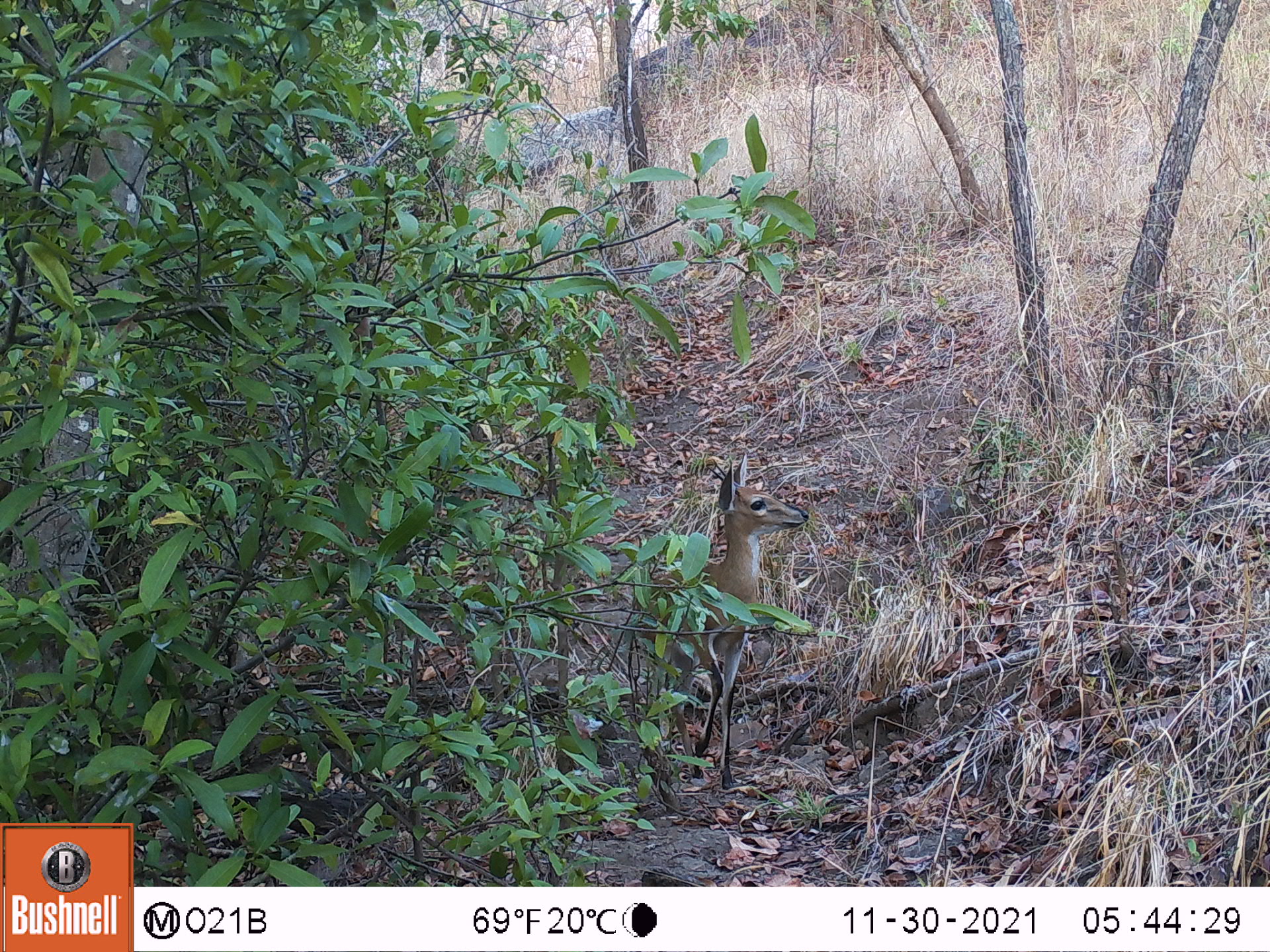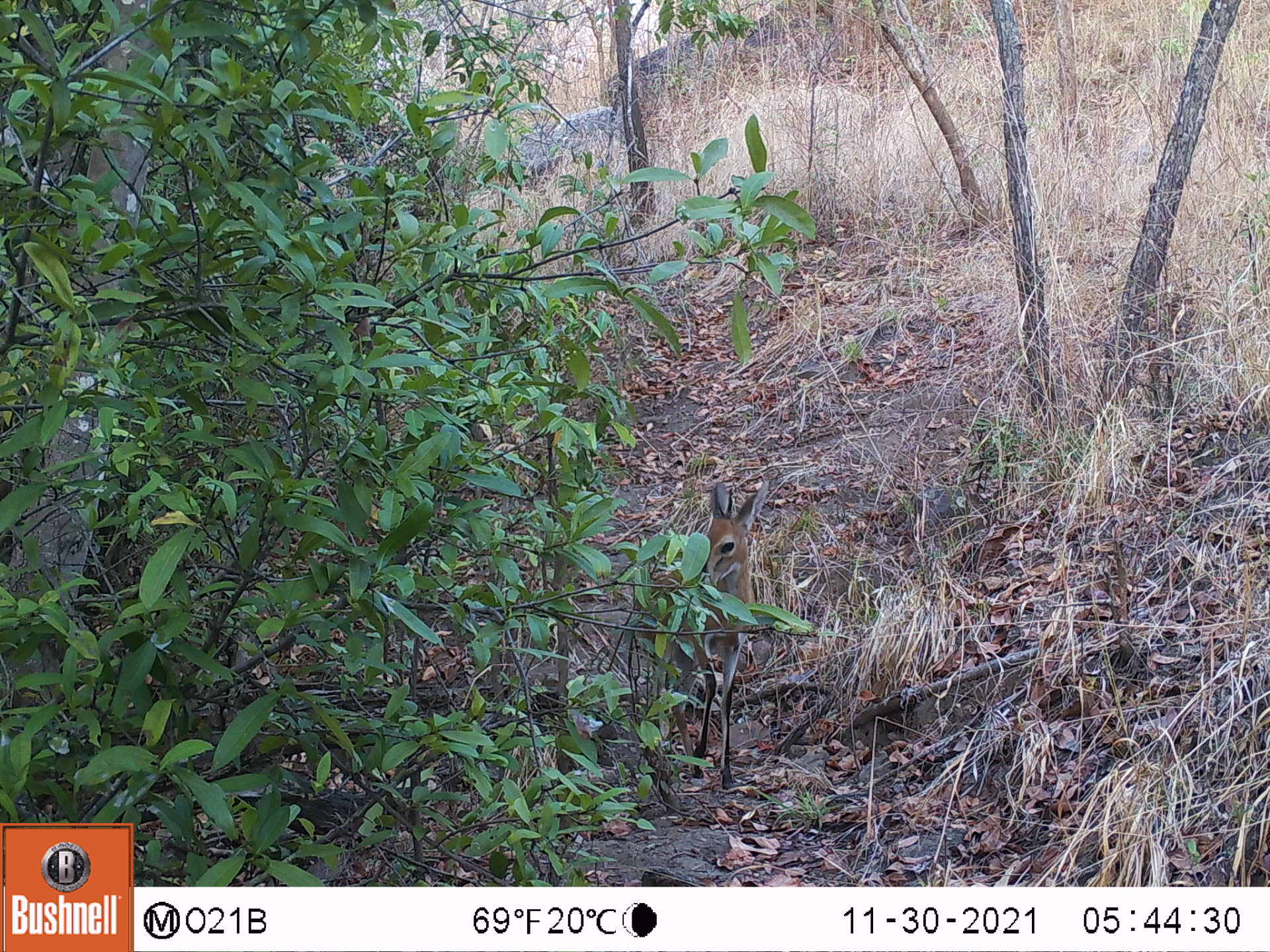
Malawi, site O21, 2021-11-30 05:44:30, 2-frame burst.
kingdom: Animalia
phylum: Chordata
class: Mammalia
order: Artiodactyla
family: Bovidae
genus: Sylvicapra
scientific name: Sylvicapra grimmia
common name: common duiker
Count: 1.